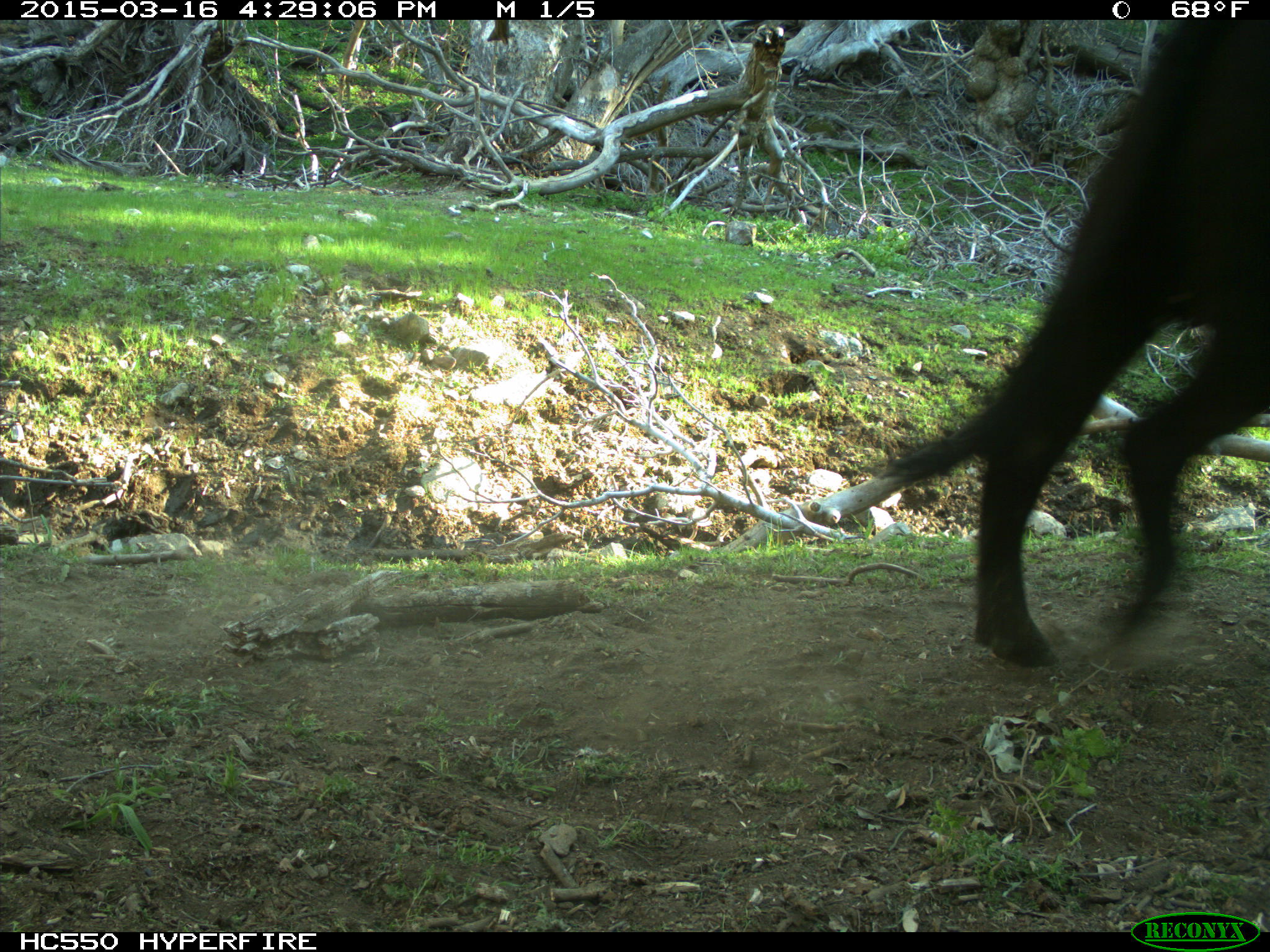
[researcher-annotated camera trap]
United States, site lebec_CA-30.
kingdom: Animalia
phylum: Chordata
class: Mammalia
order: Artiodactyla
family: Bovidae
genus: Bos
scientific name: Bos taurus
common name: domestic cow